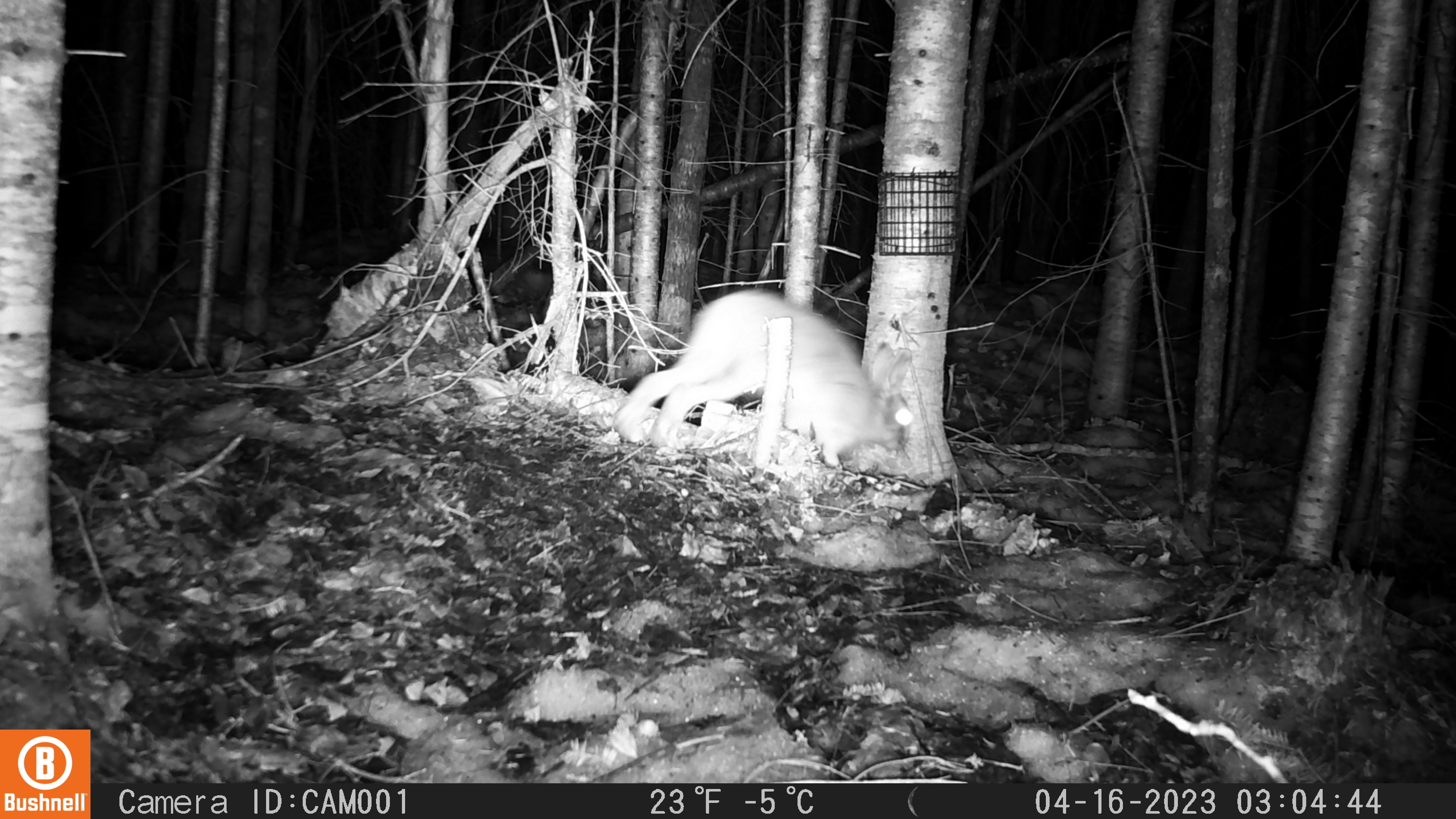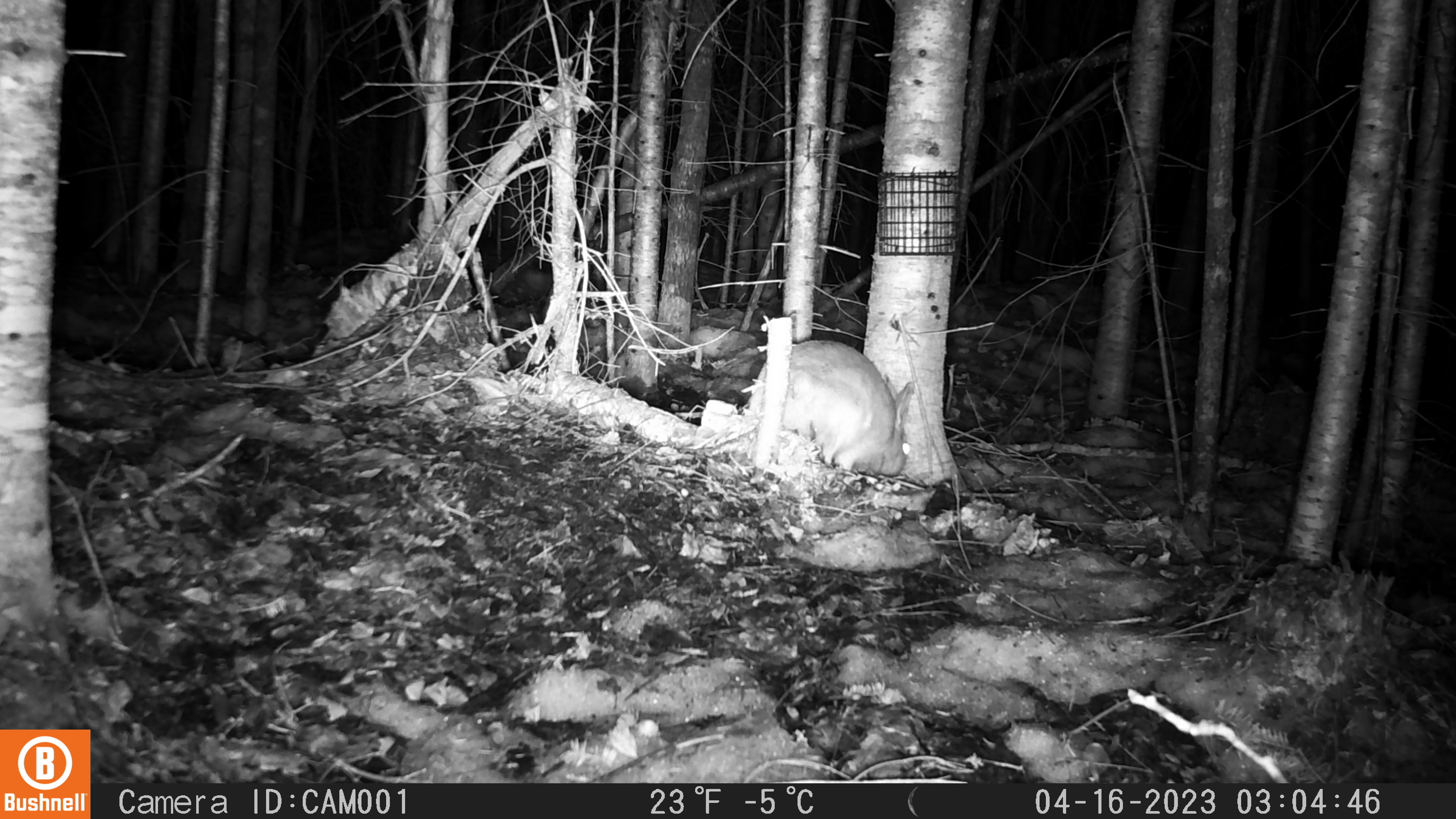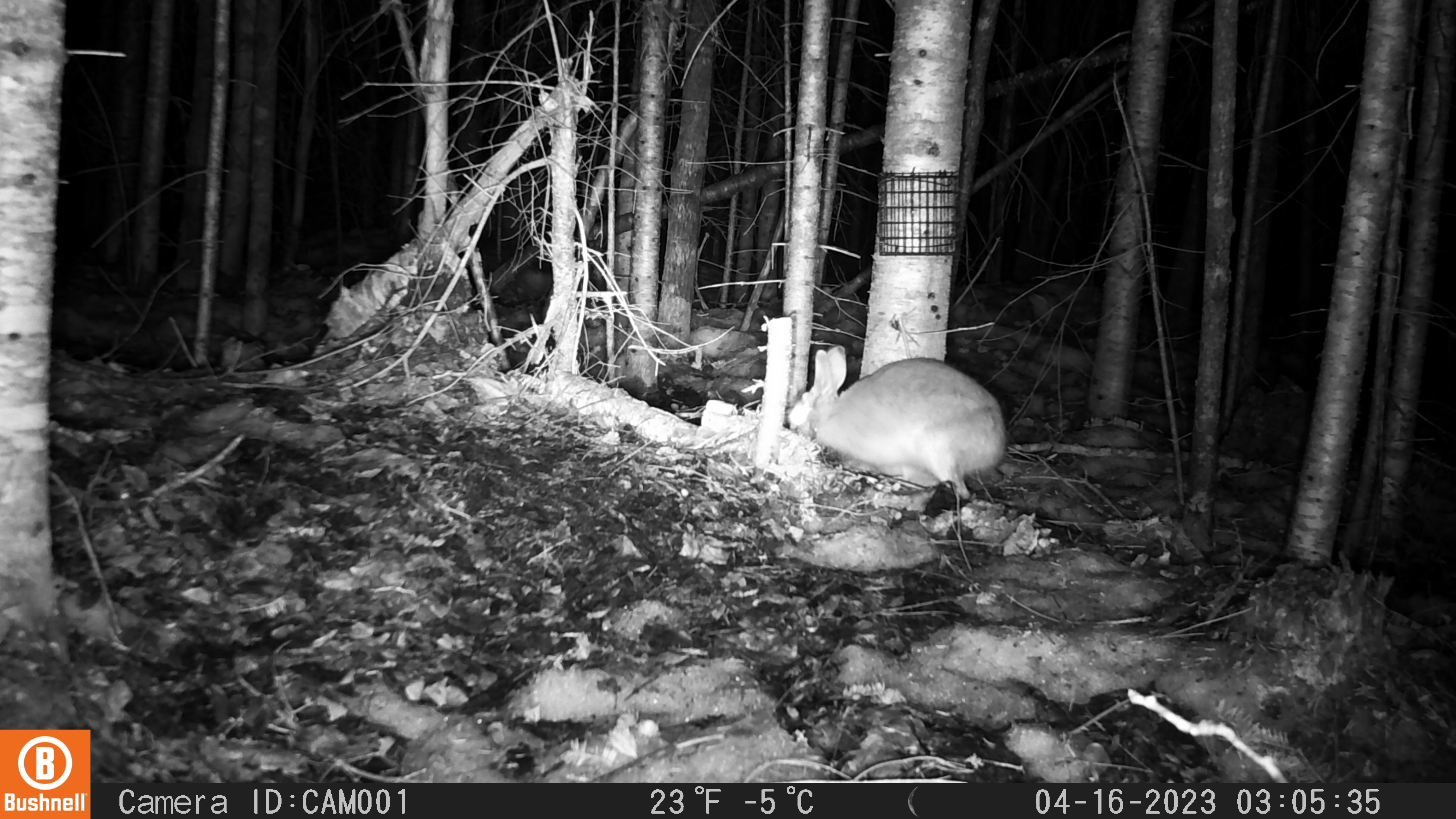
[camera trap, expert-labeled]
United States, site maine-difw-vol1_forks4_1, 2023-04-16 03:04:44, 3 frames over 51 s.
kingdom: Animalia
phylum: Chordata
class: Mammalia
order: Lagomorpha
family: Leporidae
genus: Lepus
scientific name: Lepus americanus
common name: snowshoe hare